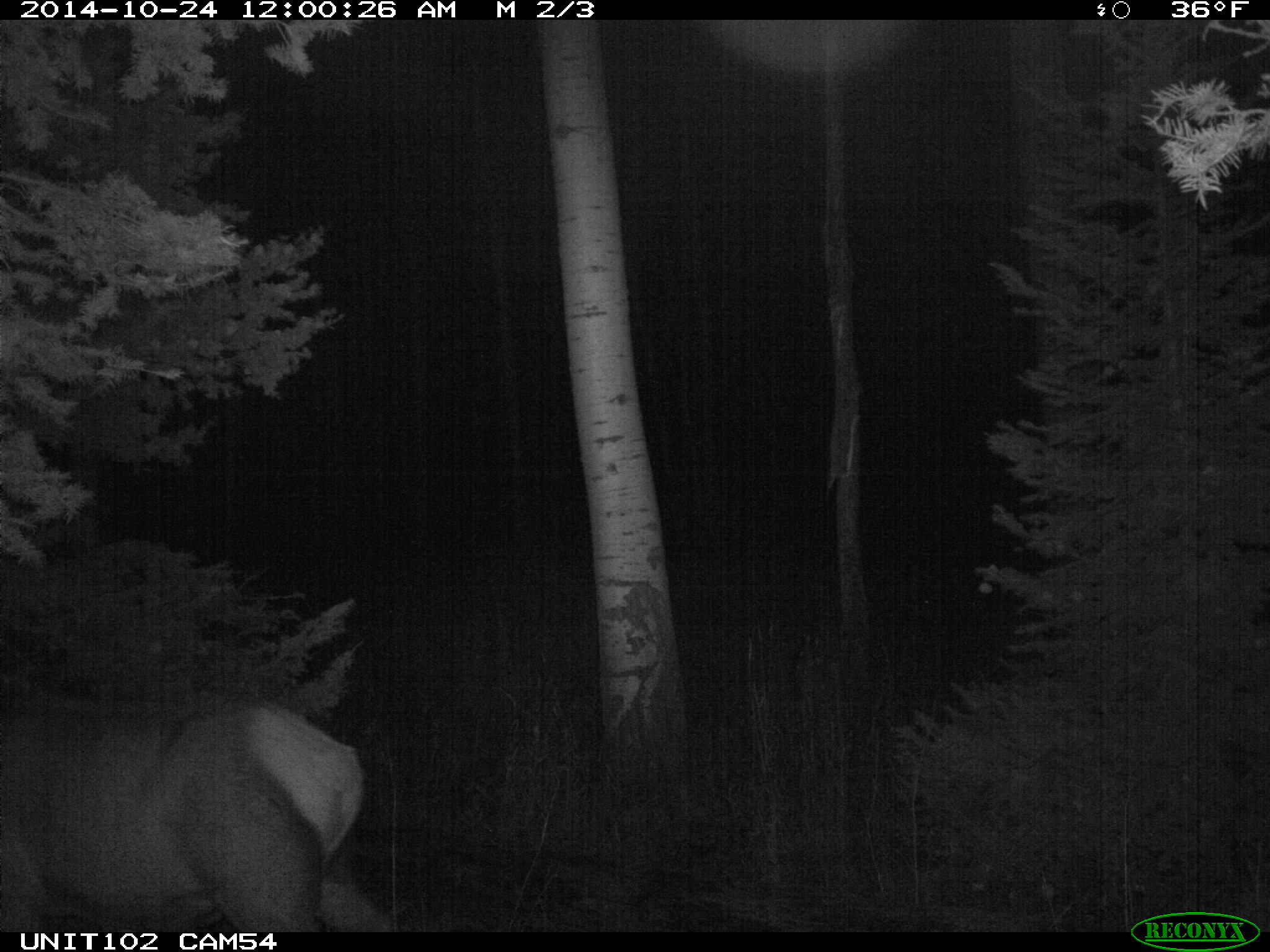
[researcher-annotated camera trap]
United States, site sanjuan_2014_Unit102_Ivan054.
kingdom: Animalia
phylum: Chordata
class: Mammalia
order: Artiodactyla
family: Cervidae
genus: Cervus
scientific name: Cervus elaphus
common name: red deer